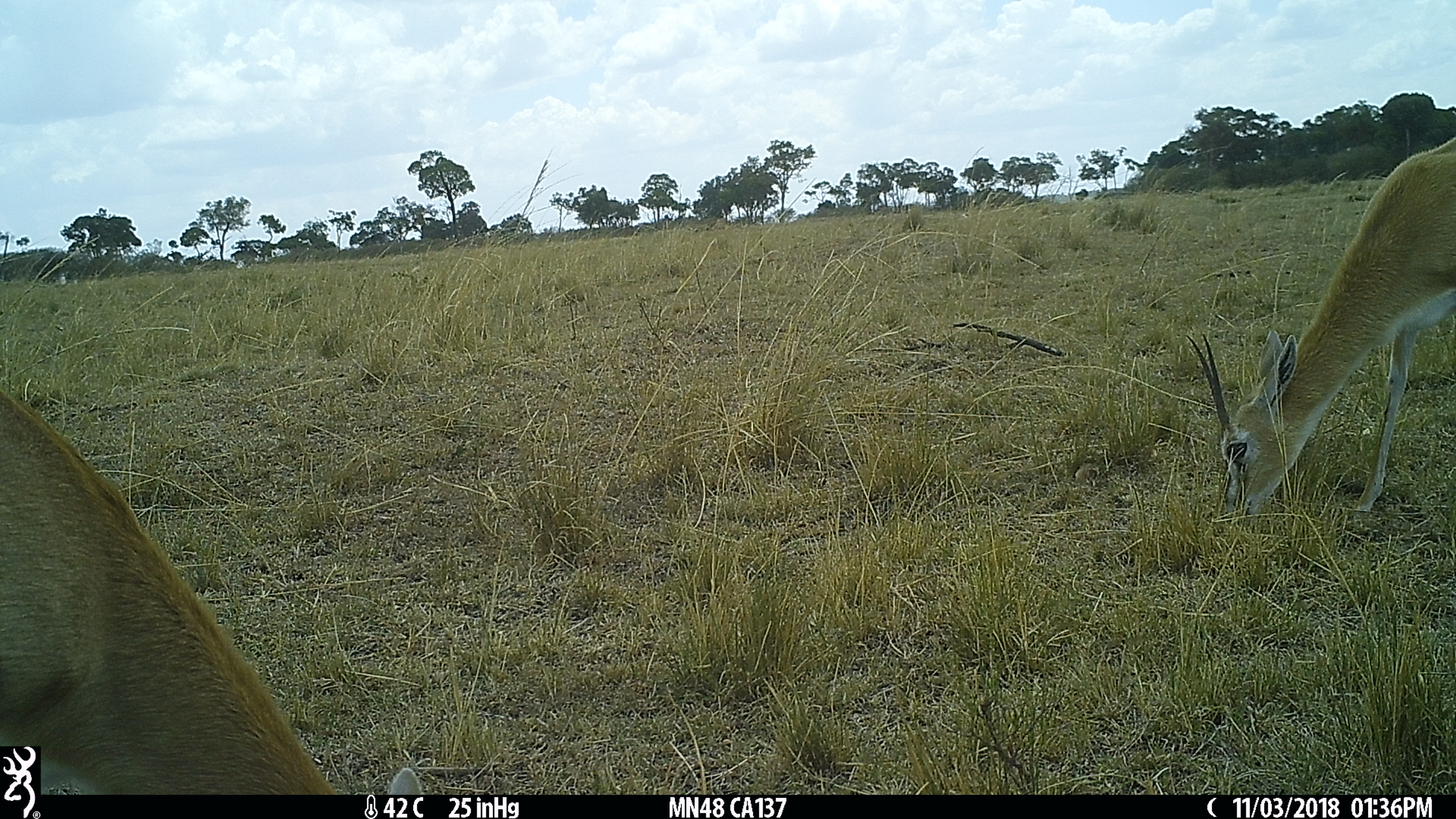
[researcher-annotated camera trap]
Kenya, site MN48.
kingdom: Animalia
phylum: Chordata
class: Mammalia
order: Artiodactyla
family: Bovidae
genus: Eudorcas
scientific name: Eudorcas thomsonii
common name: thomon's gazelle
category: gazelle thomsons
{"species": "gazelle thomsons (thomon's gazelle) (Eudorcas thomsonii)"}